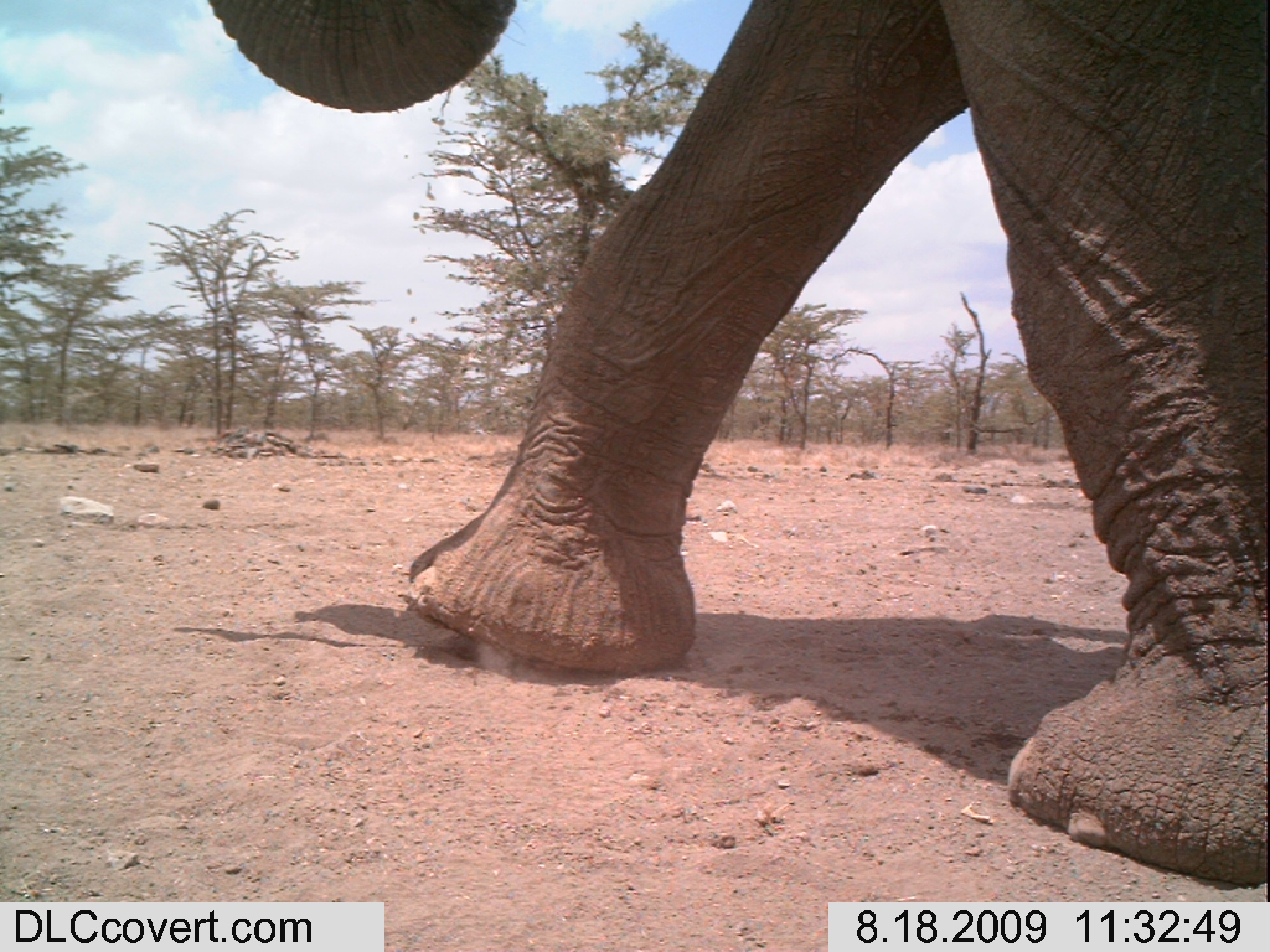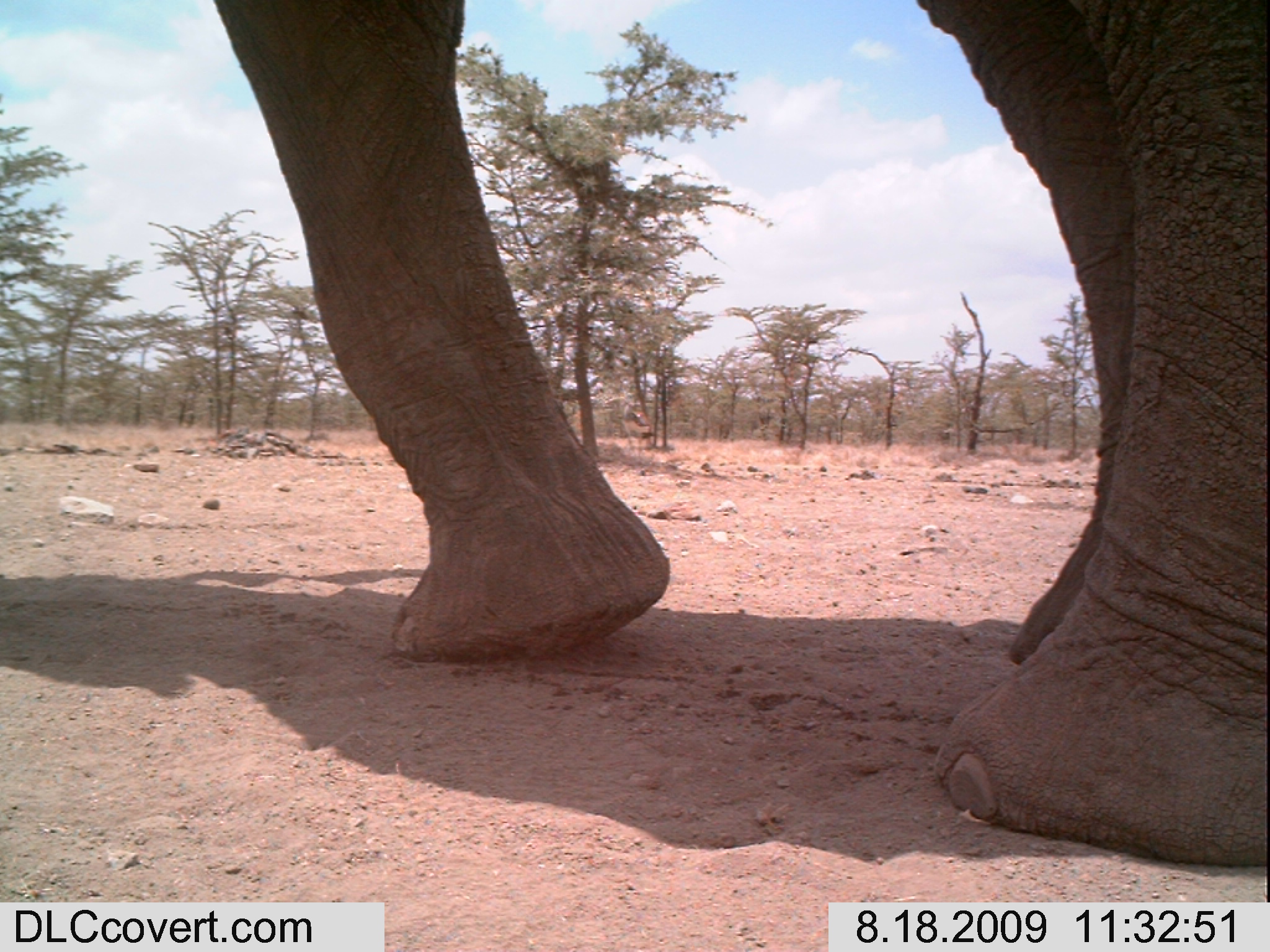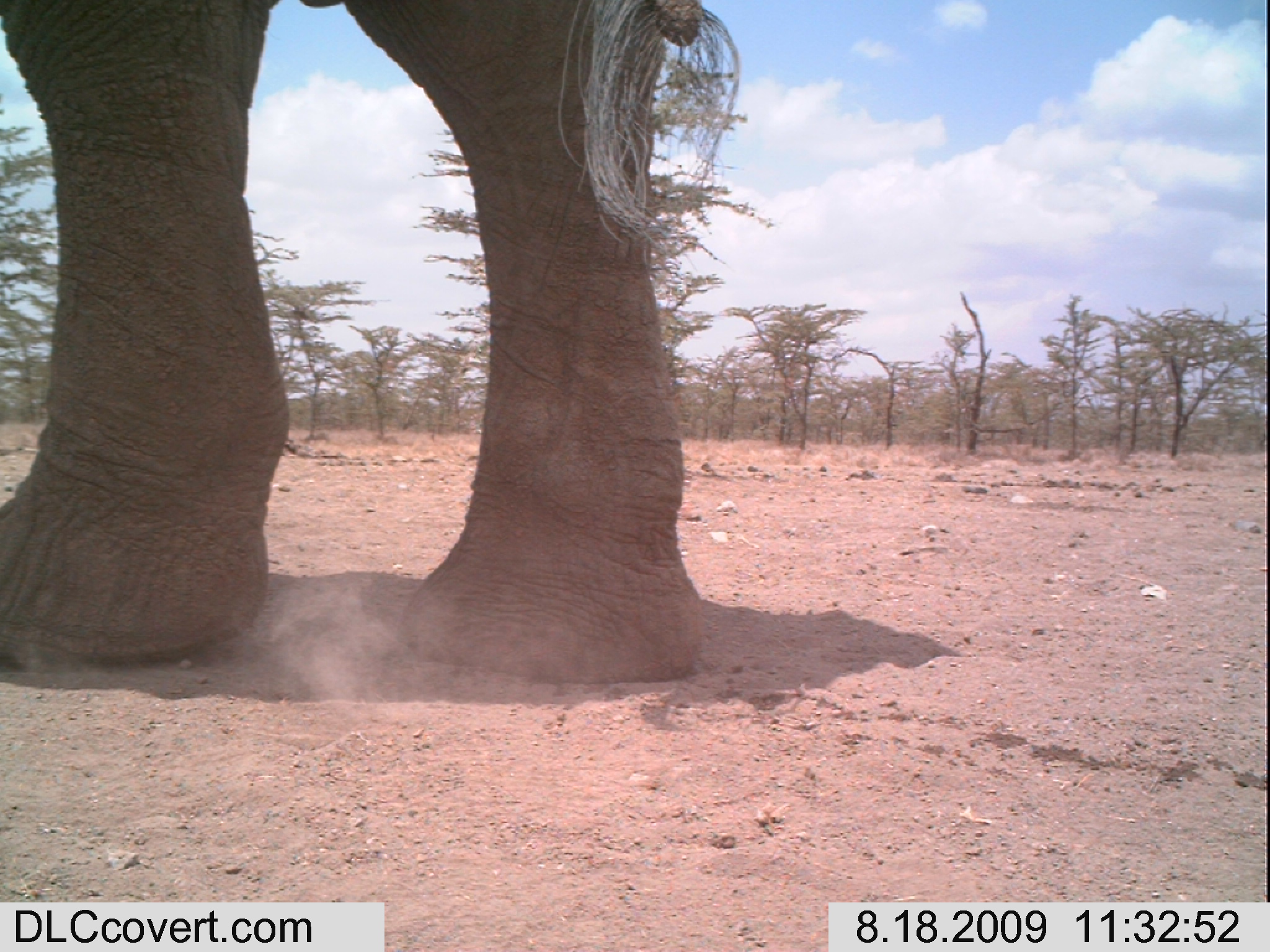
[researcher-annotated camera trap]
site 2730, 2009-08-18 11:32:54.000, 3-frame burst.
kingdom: Animalia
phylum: Chordata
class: Mammalia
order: Proboscidea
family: Elephantidae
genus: Loxodonta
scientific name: Loxodonta africana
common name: african bush elephant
Loxodonta africana (african bush elephant), count 1.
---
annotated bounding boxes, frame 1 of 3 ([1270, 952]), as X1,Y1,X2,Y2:
loxodonta africana: 201,0,1267,882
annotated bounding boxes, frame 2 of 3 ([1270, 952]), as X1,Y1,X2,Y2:
loxodonta africana: 209,0,1268,865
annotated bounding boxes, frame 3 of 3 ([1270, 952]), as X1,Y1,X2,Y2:
loxodonta africana: 0,0,702,684